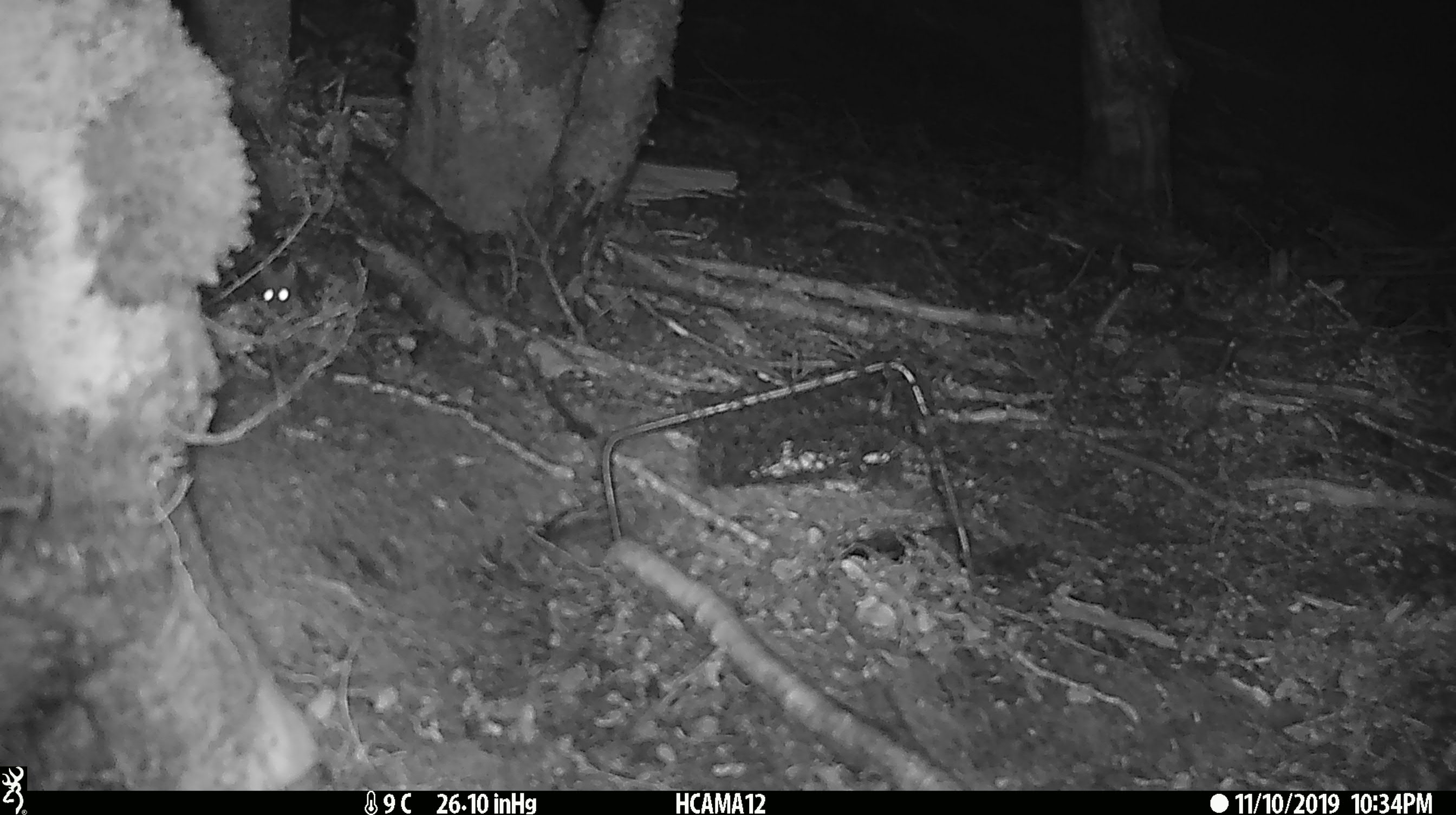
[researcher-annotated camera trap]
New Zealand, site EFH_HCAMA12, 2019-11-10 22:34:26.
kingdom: Animalia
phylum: Chordata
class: Mammalia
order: Rodentia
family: Muridae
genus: Mus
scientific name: Mus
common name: mouse